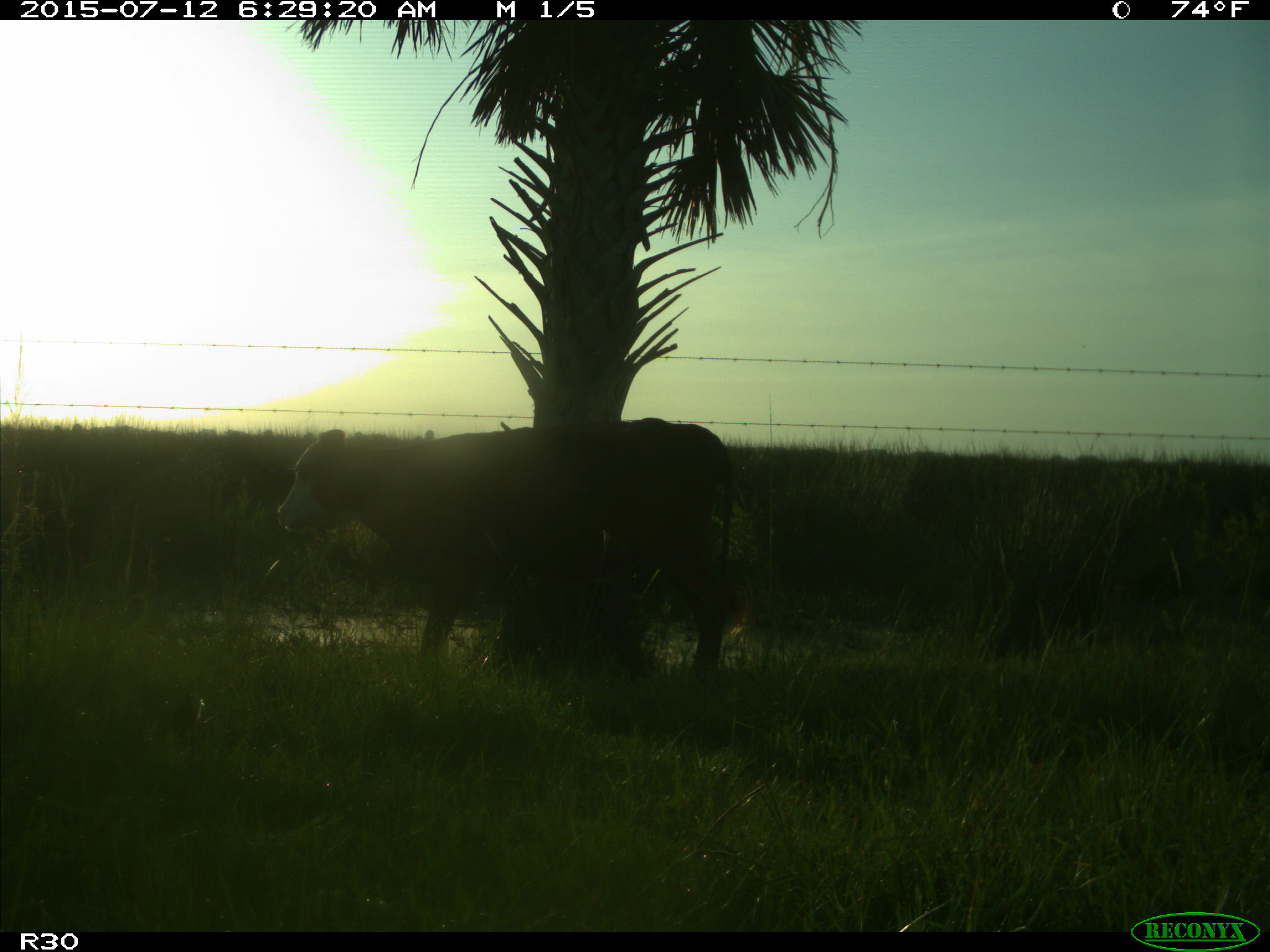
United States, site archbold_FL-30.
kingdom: Animalia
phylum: Chordata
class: Mammalia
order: Artiodactyla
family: Bovidae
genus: Bos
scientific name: Bos taurus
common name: domestic cow